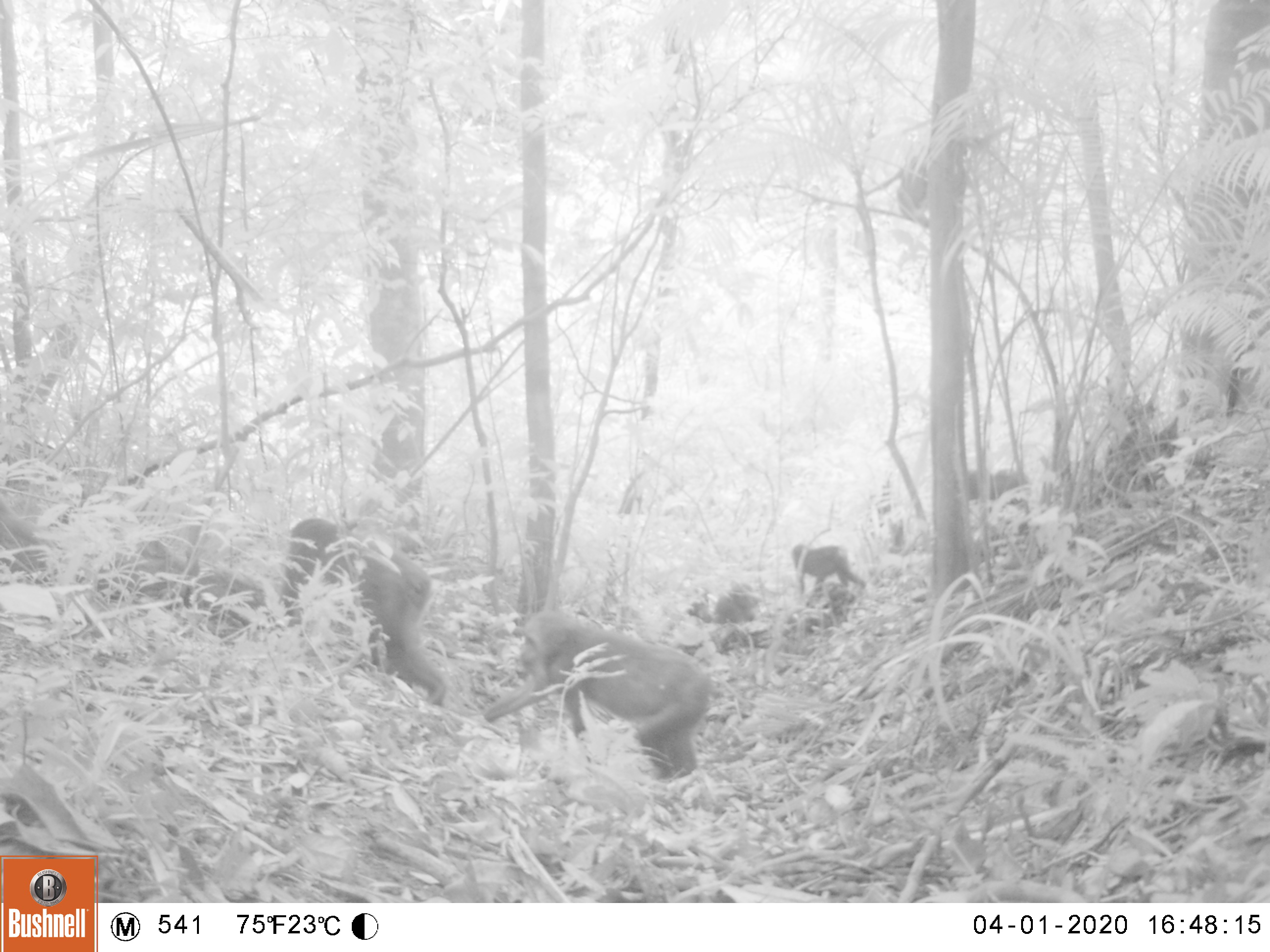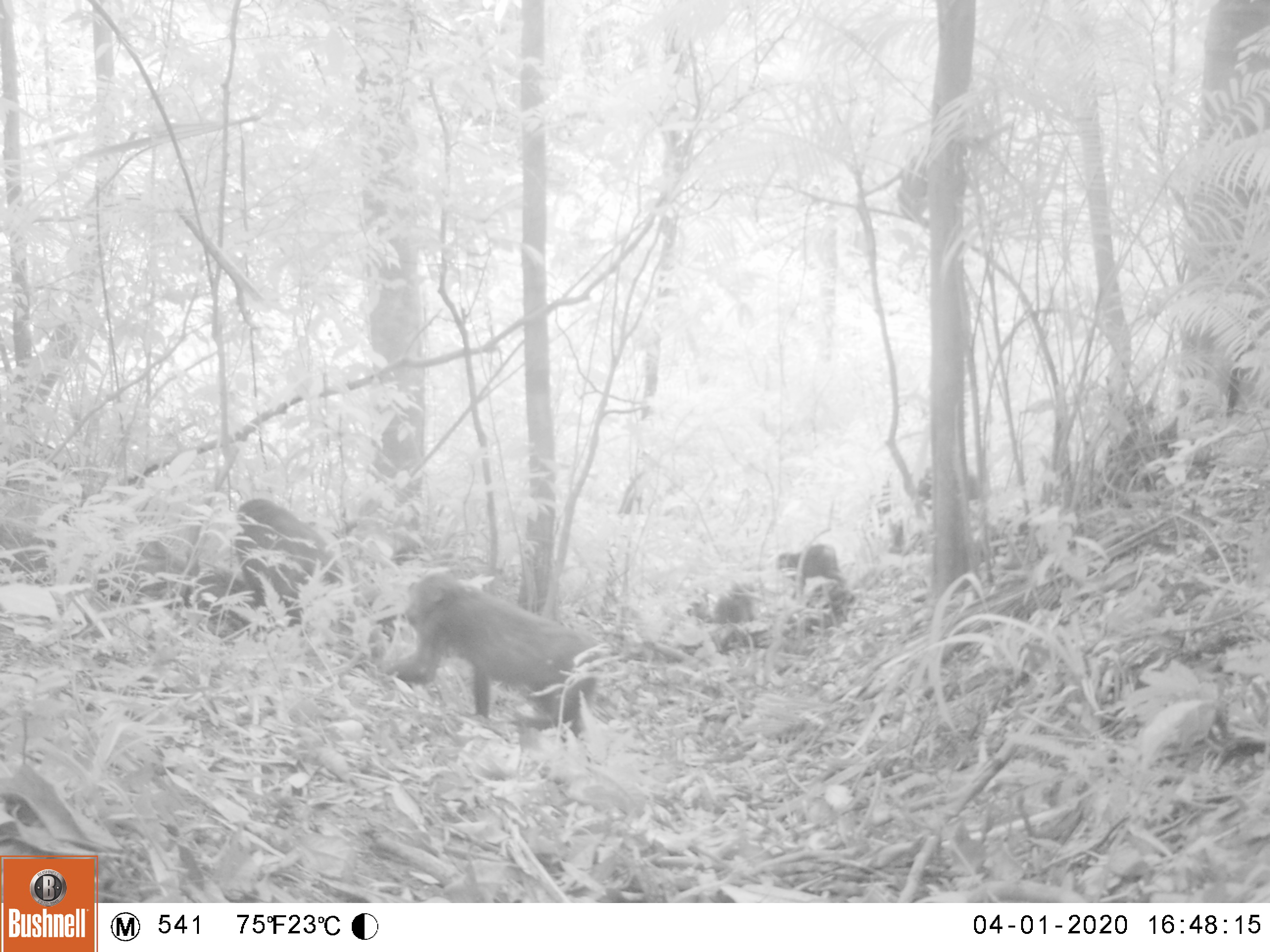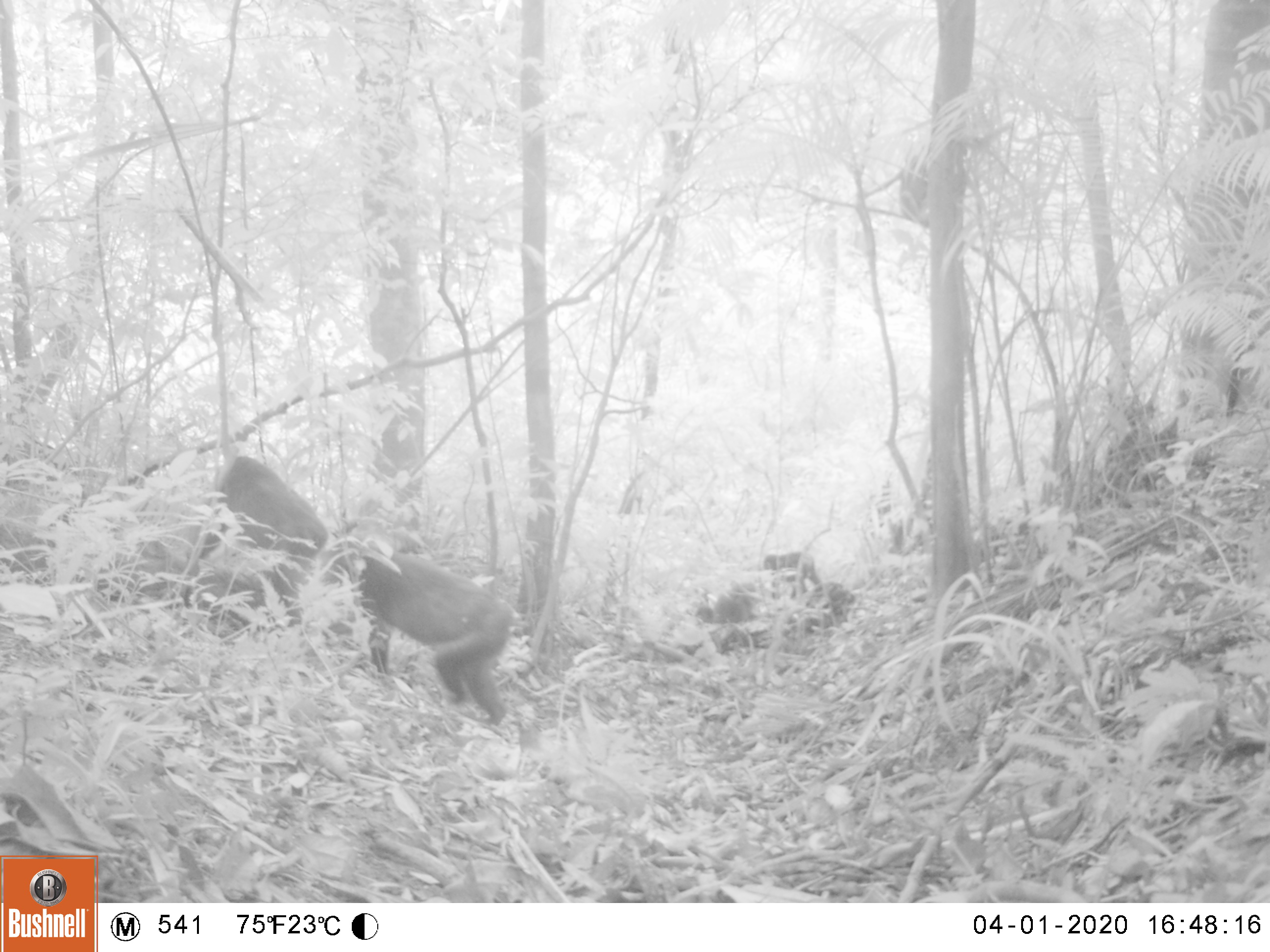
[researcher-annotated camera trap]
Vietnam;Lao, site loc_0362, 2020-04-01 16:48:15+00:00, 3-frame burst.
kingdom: Animalia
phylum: Chordata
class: Mammalia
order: Primates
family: Cercopithecidae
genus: Macaca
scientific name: Macaca arctoides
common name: stump-tailed macaque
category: stump tailed macaque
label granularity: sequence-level